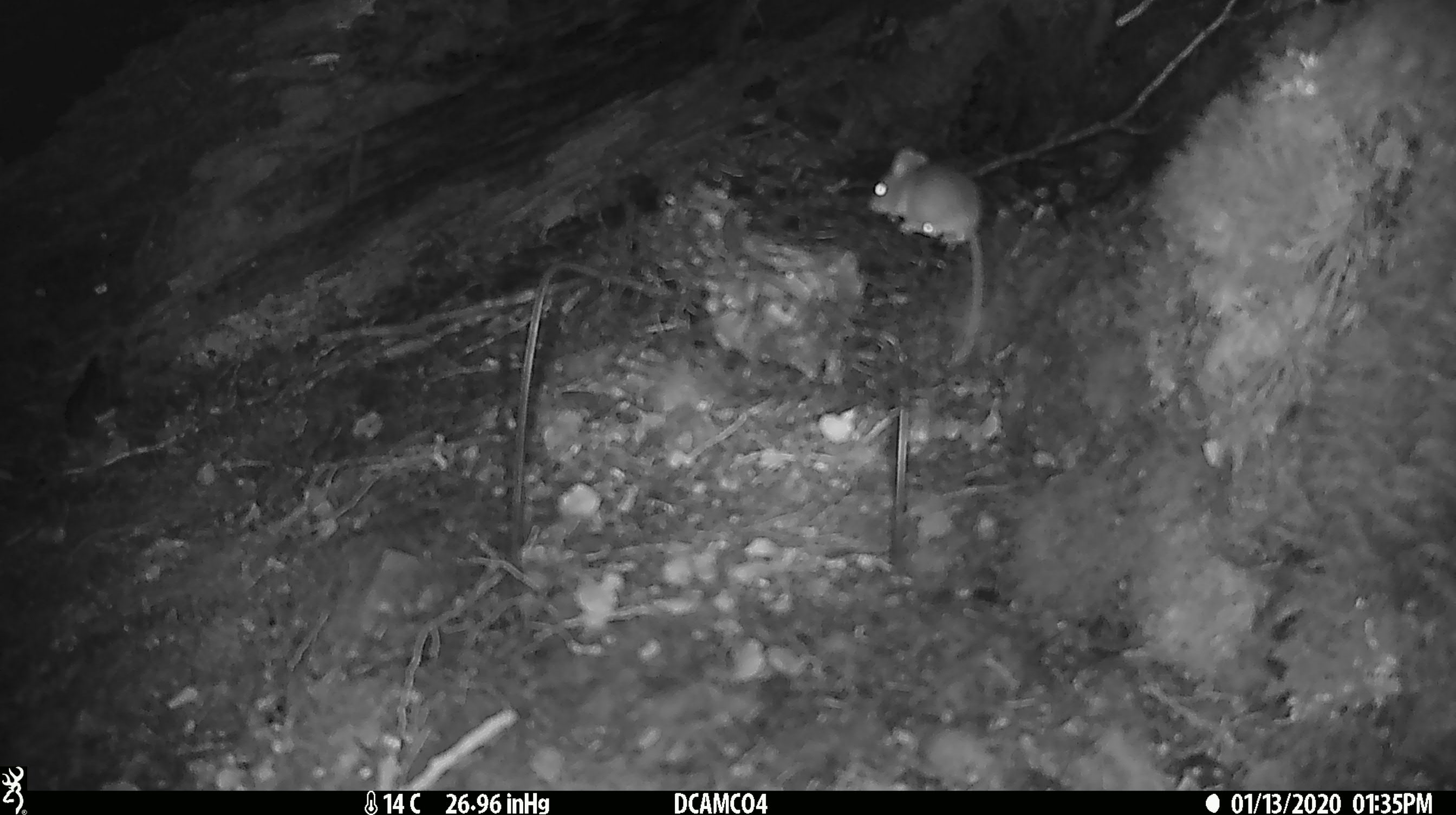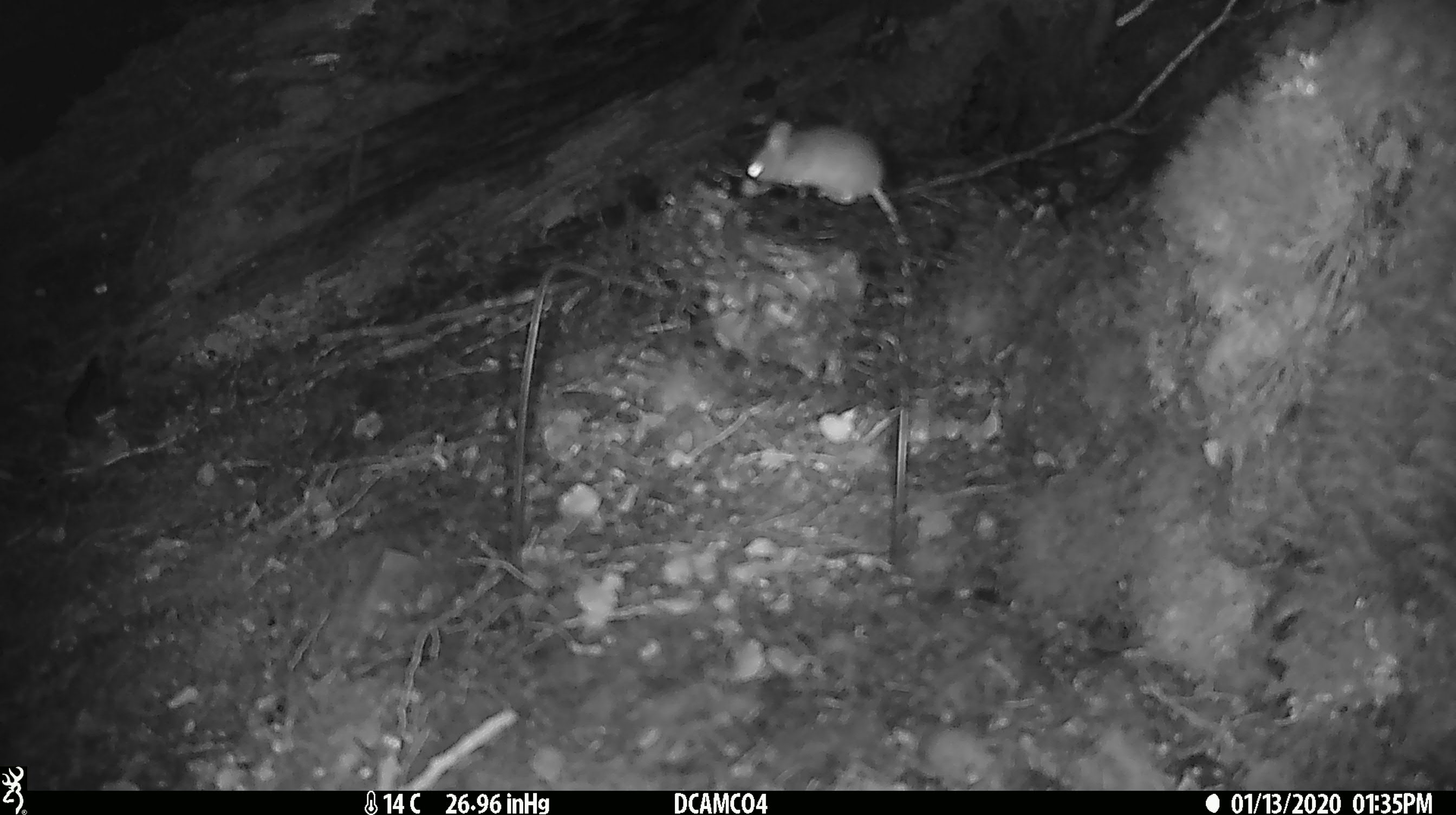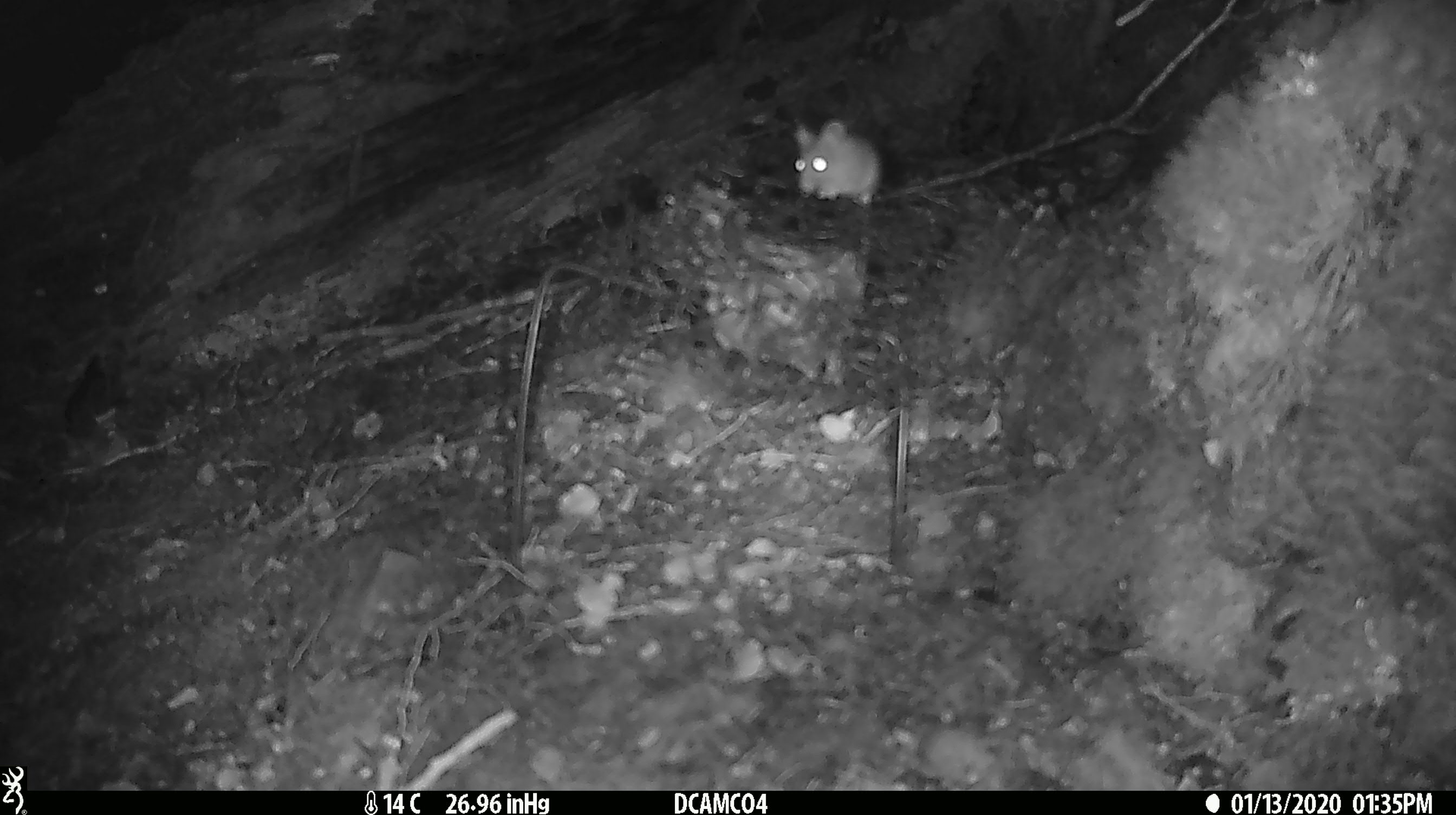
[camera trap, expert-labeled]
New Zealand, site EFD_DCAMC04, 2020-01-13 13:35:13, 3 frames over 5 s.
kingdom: Animalia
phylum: Chordata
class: Mammalia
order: Rodentia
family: Muridae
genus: Mus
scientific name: Mus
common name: mouse